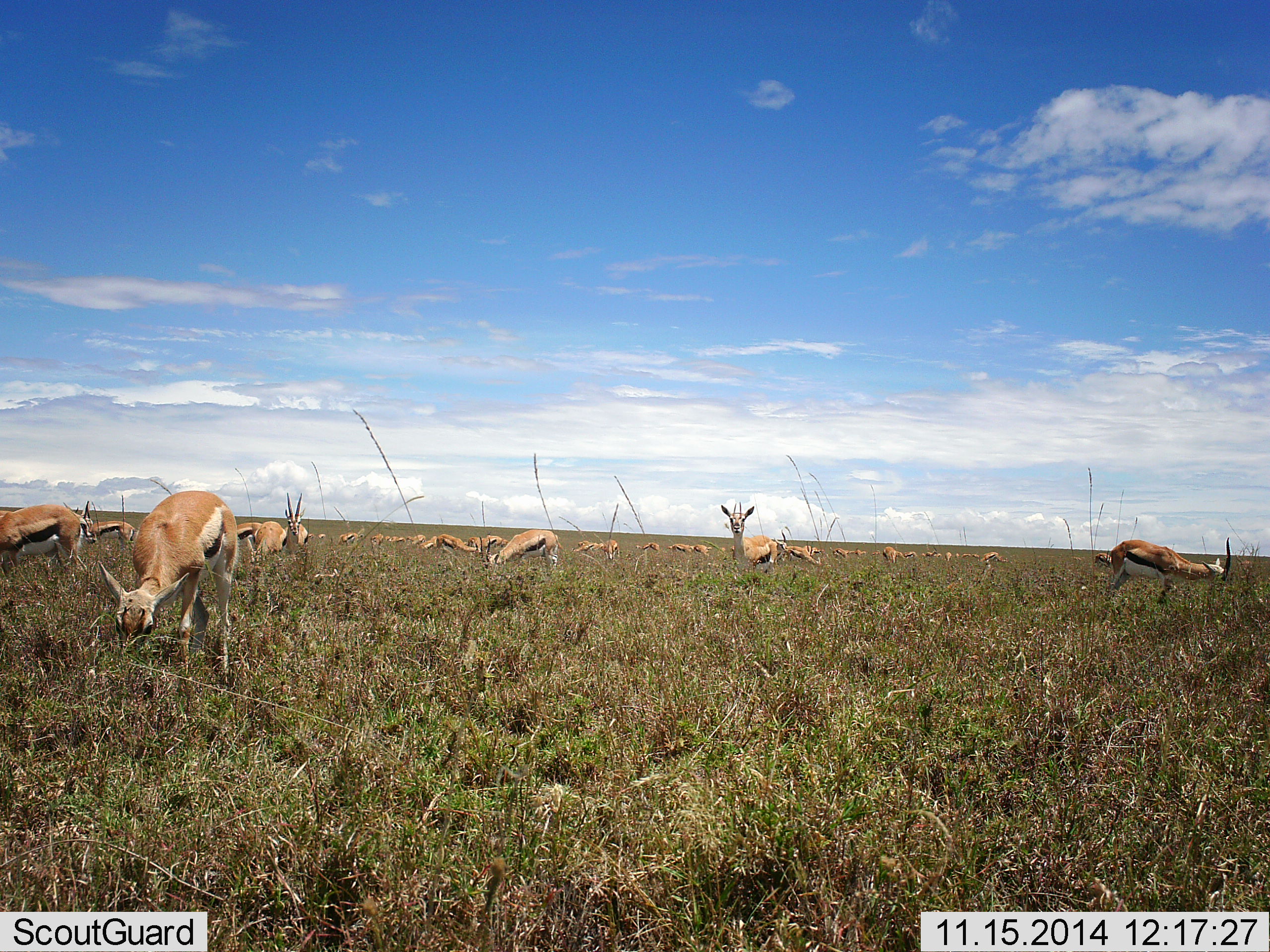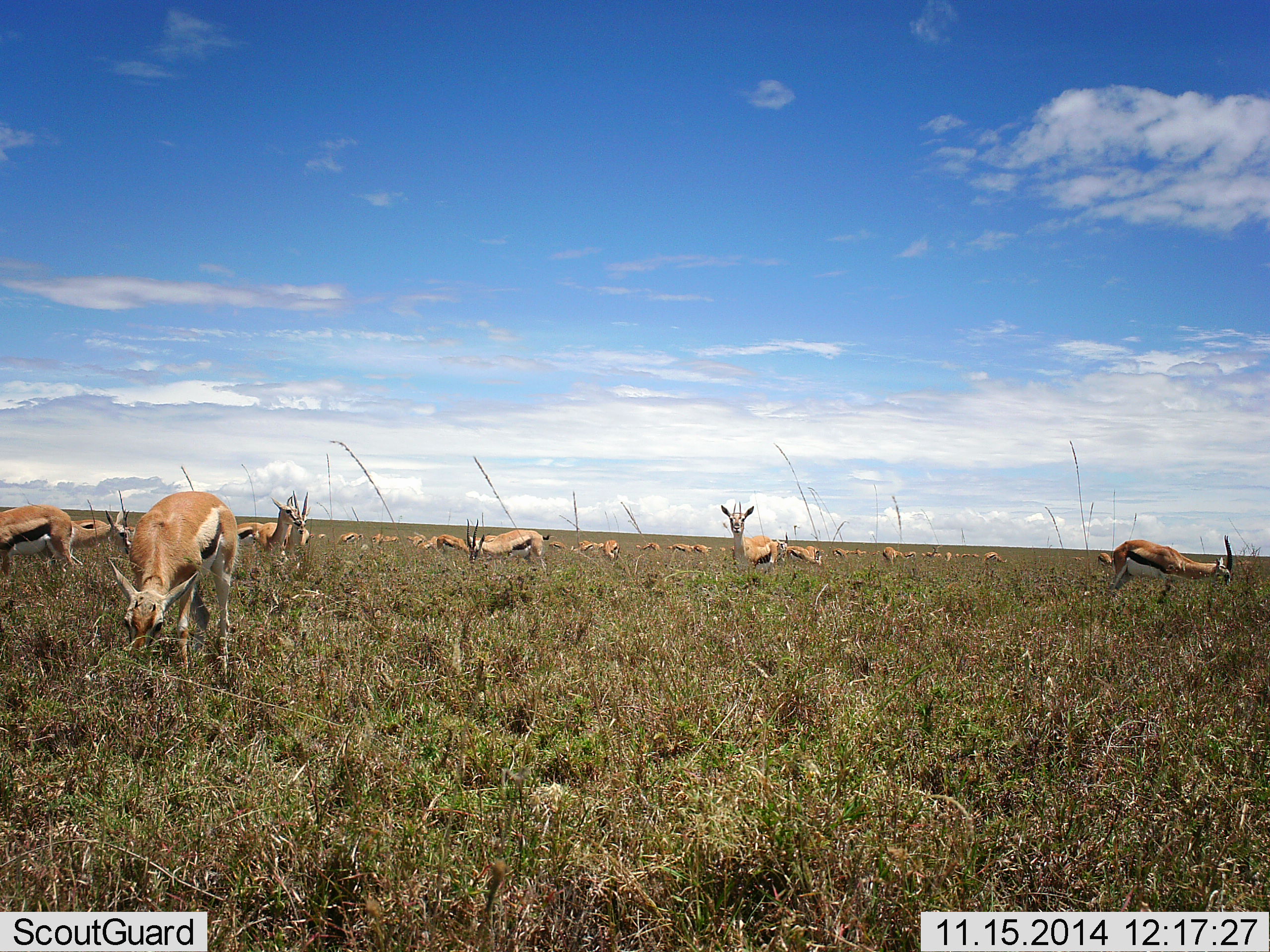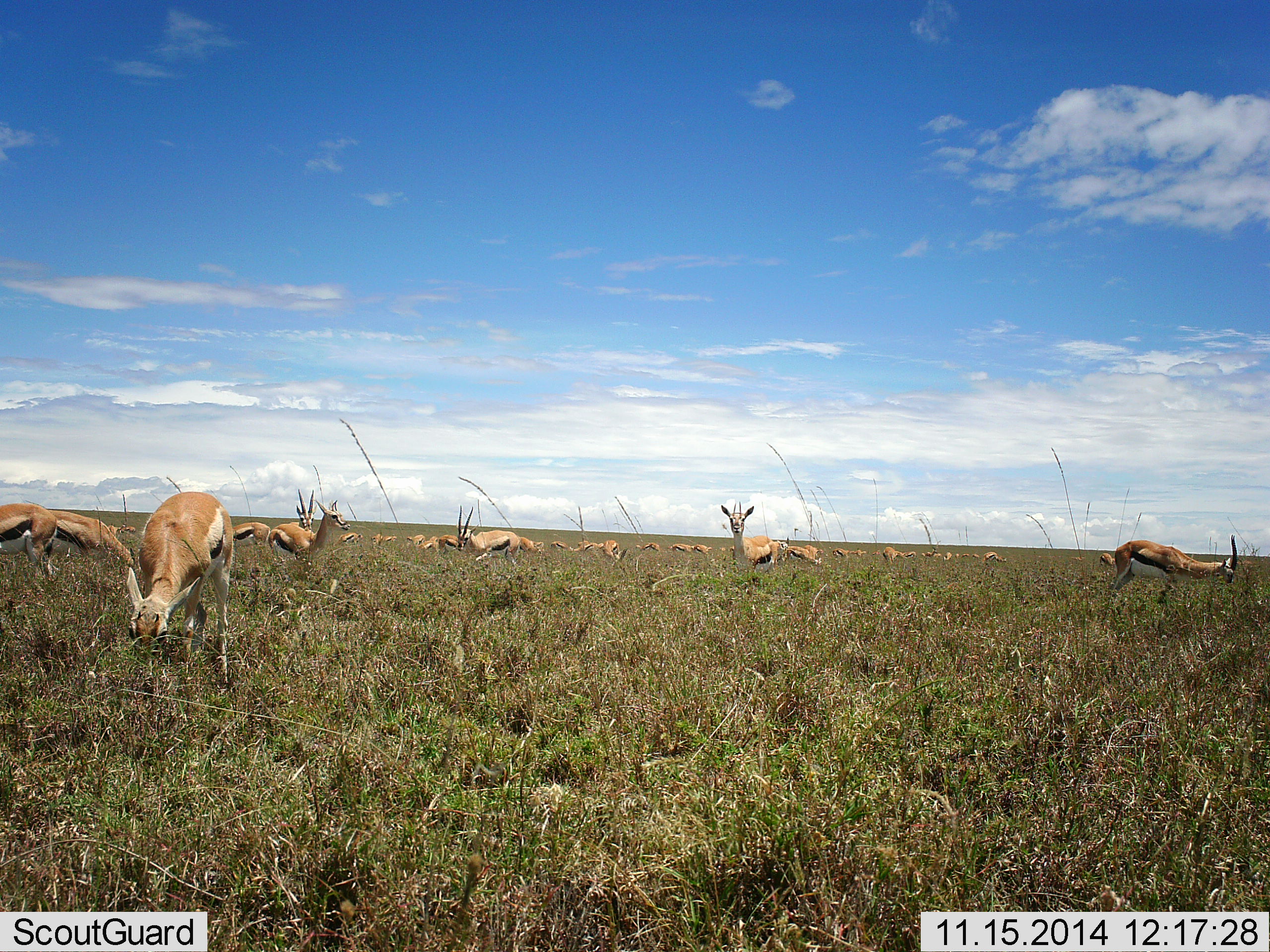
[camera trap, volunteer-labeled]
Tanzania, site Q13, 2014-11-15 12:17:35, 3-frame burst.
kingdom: Animalia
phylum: Chordata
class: Mammalia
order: Artiodactyla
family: Bovidae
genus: Eudorcas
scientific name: Eudorcas thomsonii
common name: thomson's gazelle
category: gazellethomsons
Gazellethomsons (thomson's gazelle) (Eudorcas thomsonii), count 11-50. Behavior (volunteer vote fractions): standing 60%, resting 10%, moving 30%, interacting 0%. Young present (vote fraction): 0%. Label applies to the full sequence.